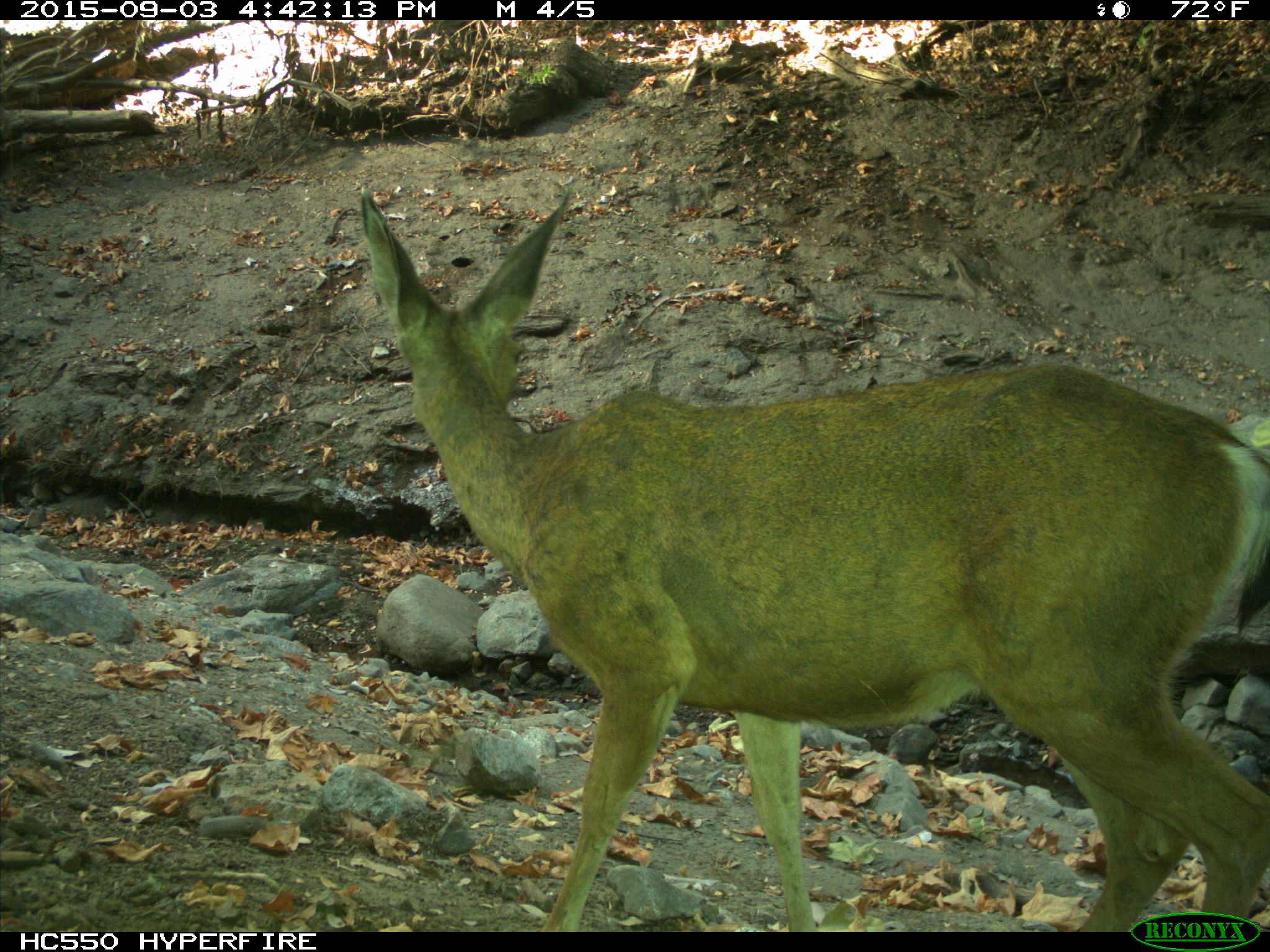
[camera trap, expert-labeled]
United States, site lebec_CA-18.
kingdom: Animalia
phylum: Chordata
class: Mammalia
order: Artiodactyla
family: Cervidae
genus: Odocoileus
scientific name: Odocoileus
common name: deer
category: unidentified deer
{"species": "unidentified deer (deer) (Odocoileus)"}